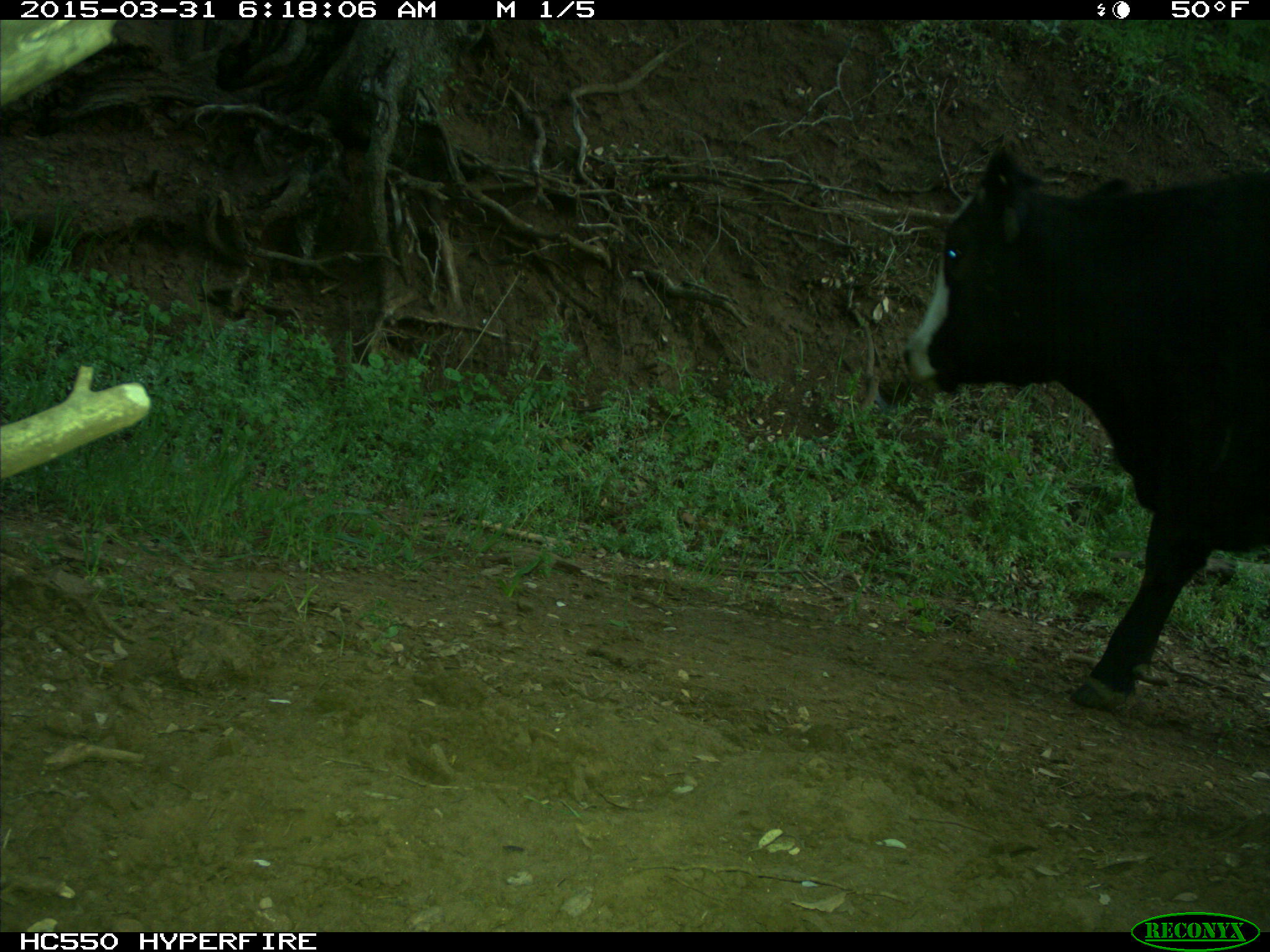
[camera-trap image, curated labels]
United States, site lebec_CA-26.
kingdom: Animalia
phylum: Chordata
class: Mammalia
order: Artiodactyla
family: Bovidae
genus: Bos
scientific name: Bos taurus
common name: domestic cow